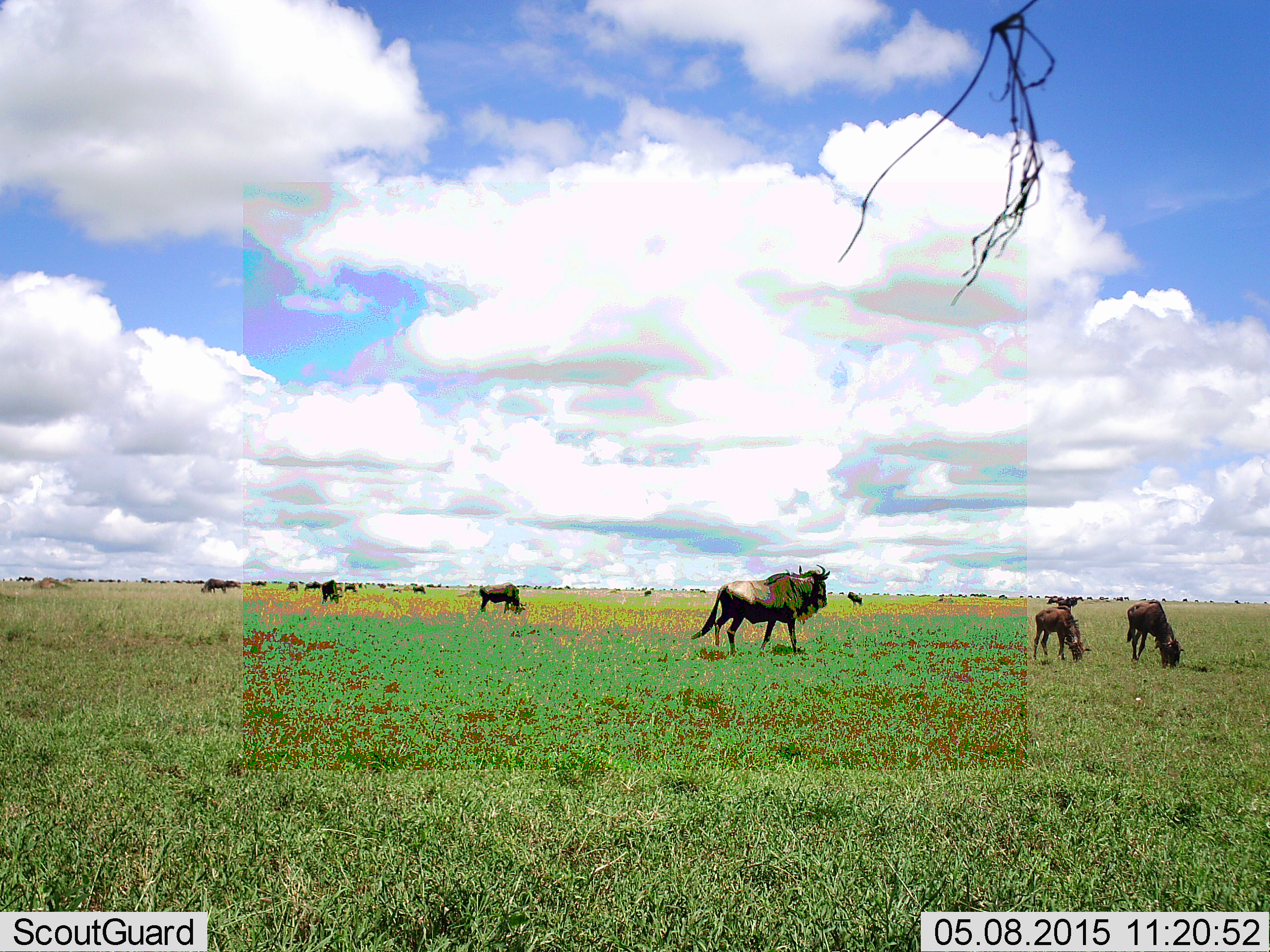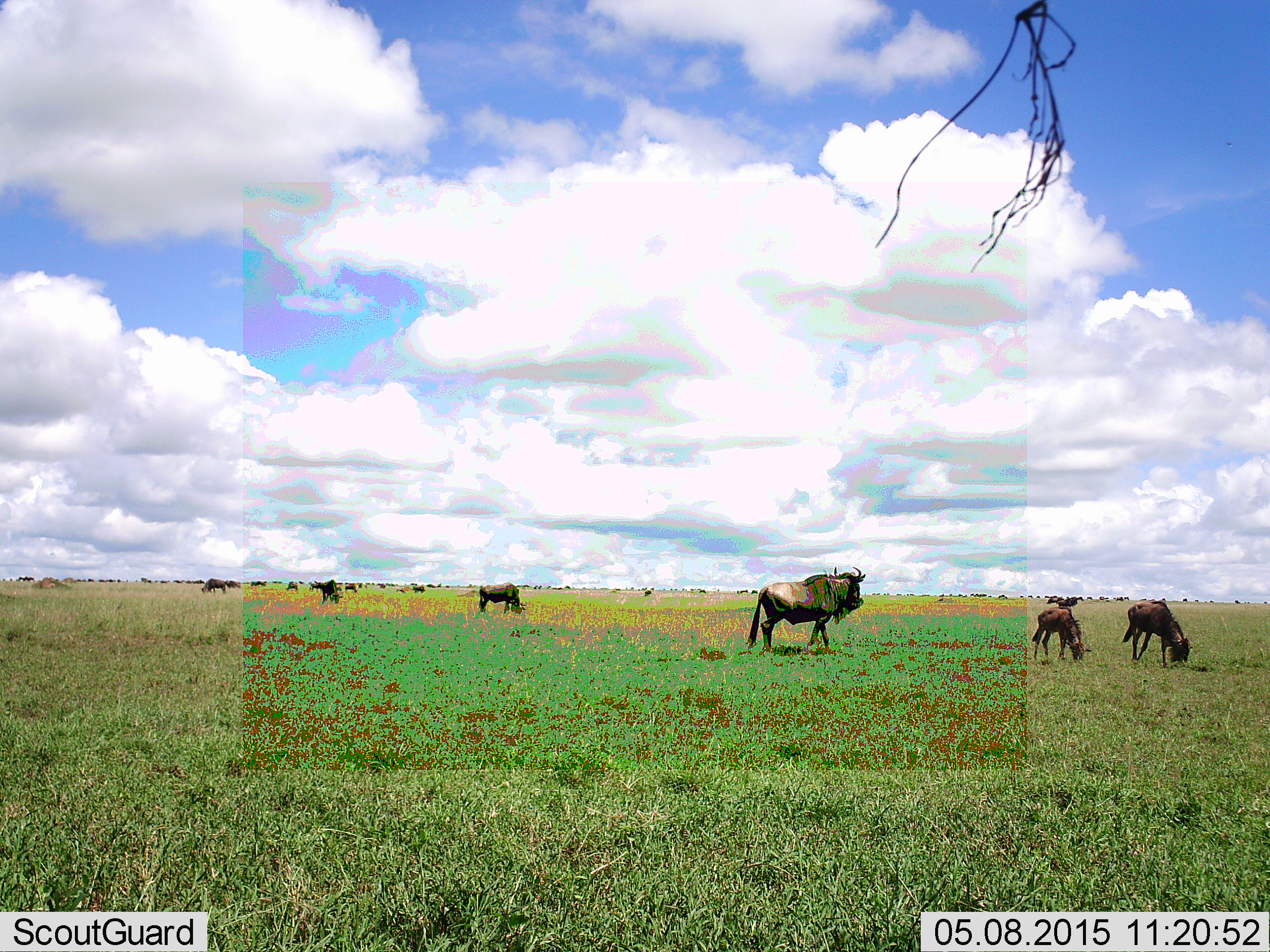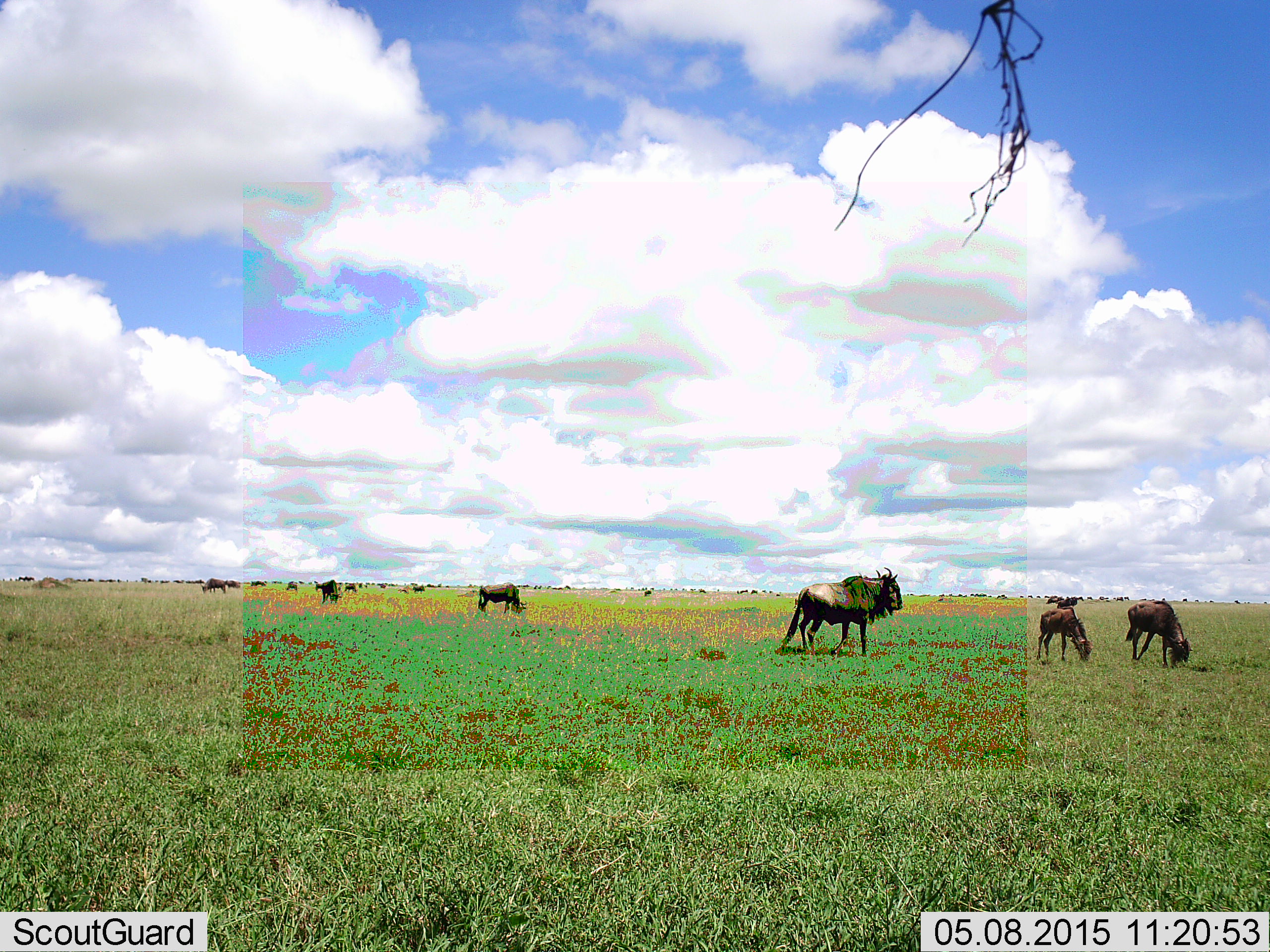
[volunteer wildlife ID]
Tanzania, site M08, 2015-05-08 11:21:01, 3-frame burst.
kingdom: Animalia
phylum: Chordata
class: Mammalia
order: Artiodactyla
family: Bovidae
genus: Connochaetes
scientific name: Connochaetes taurinus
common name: blue wildebeest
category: wildebeest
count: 11-50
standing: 80%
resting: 0%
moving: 40%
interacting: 0%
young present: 20%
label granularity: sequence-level